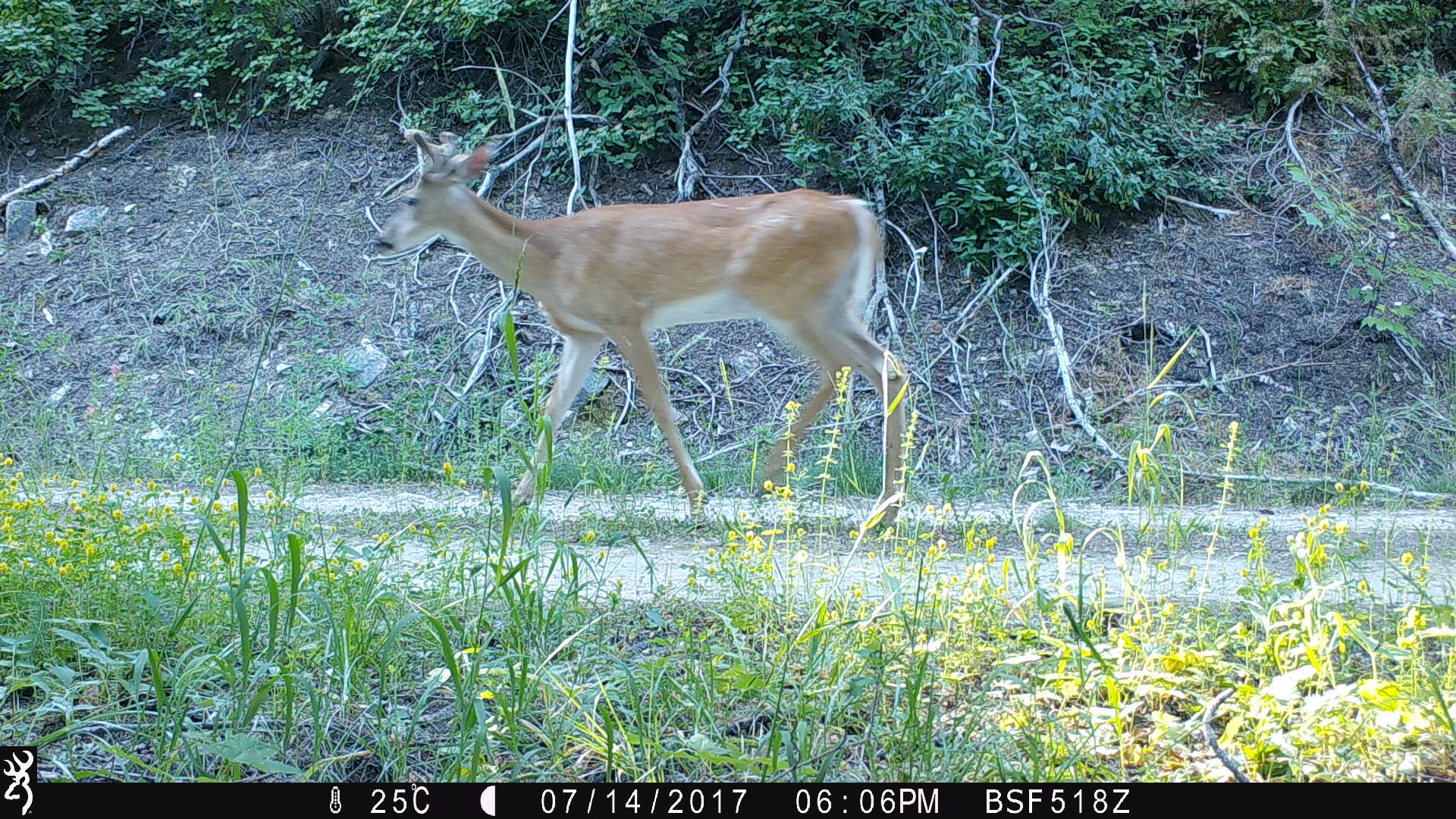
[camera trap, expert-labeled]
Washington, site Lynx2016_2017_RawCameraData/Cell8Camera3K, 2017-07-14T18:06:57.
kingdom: Animalia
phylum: Chordata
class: Mammalia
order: Artiodactyla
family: Cervidae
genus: Odocoileus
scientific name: Odocoileus virginianus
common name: white-tailed deer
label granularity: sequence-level